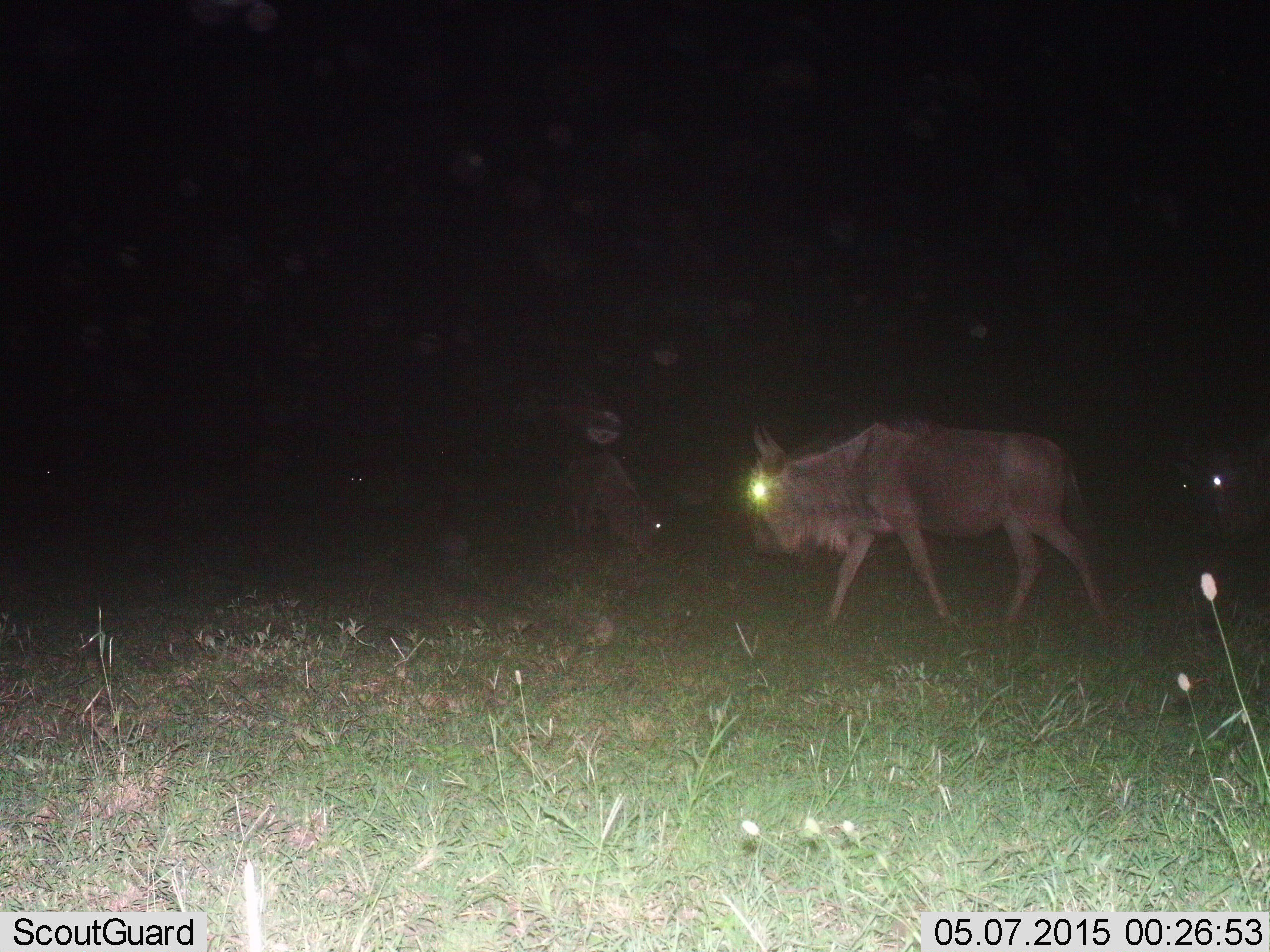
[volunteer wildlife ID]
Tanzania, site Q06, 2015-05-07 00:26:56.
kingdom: Animalia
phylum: Chordata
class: Mammalia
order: Artiodactyla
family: Bovidae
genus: Connochaetes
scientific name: Connochaetes taurinus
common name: blue wildebeest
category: wildebeest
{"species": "wildebeest (blue wildebeest) (Connochaetes taurinus)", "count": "1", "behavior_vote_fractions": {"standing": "18%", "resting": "0%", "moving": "91%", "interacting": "0%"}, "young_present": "0%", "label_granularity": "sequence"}